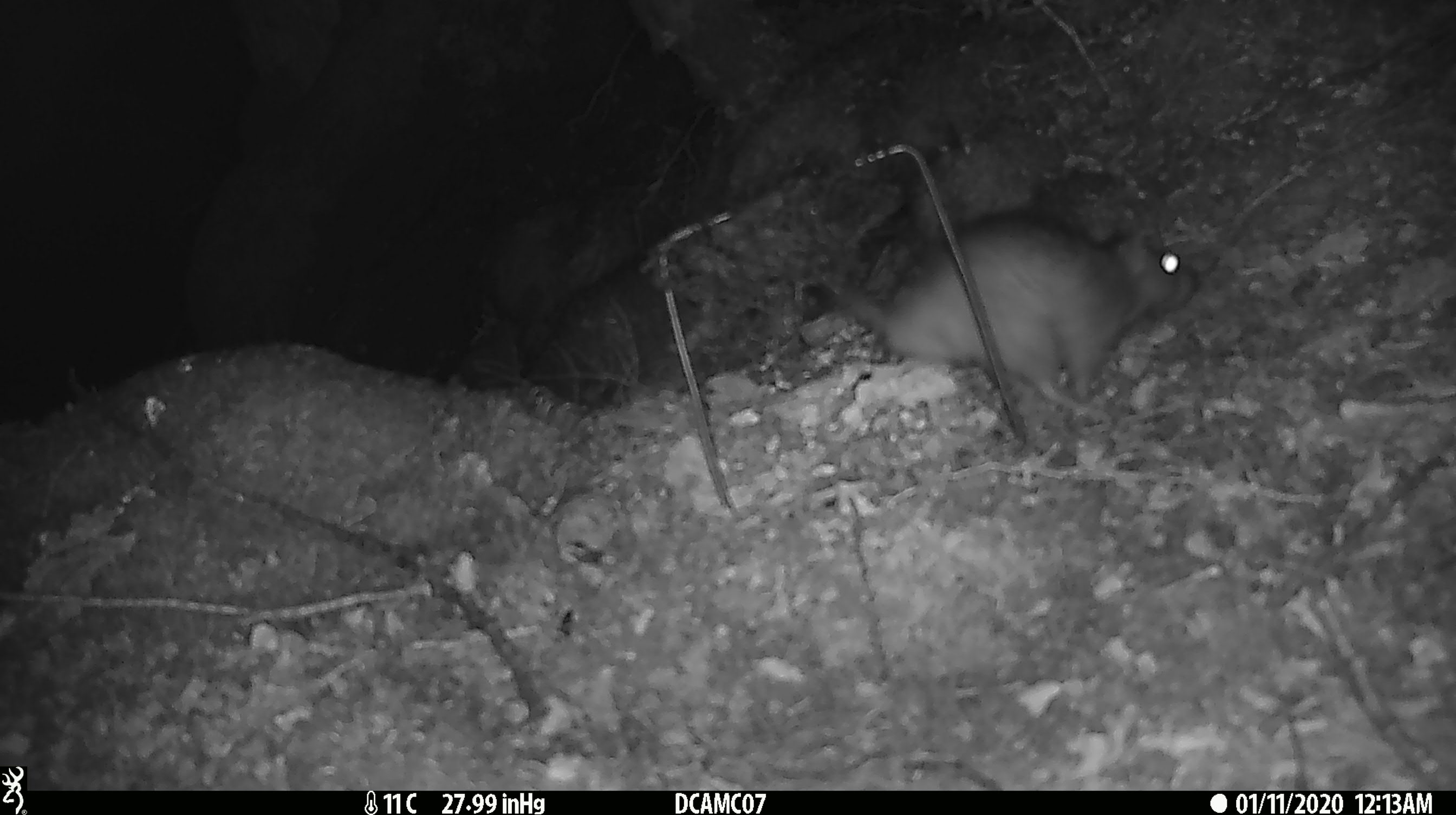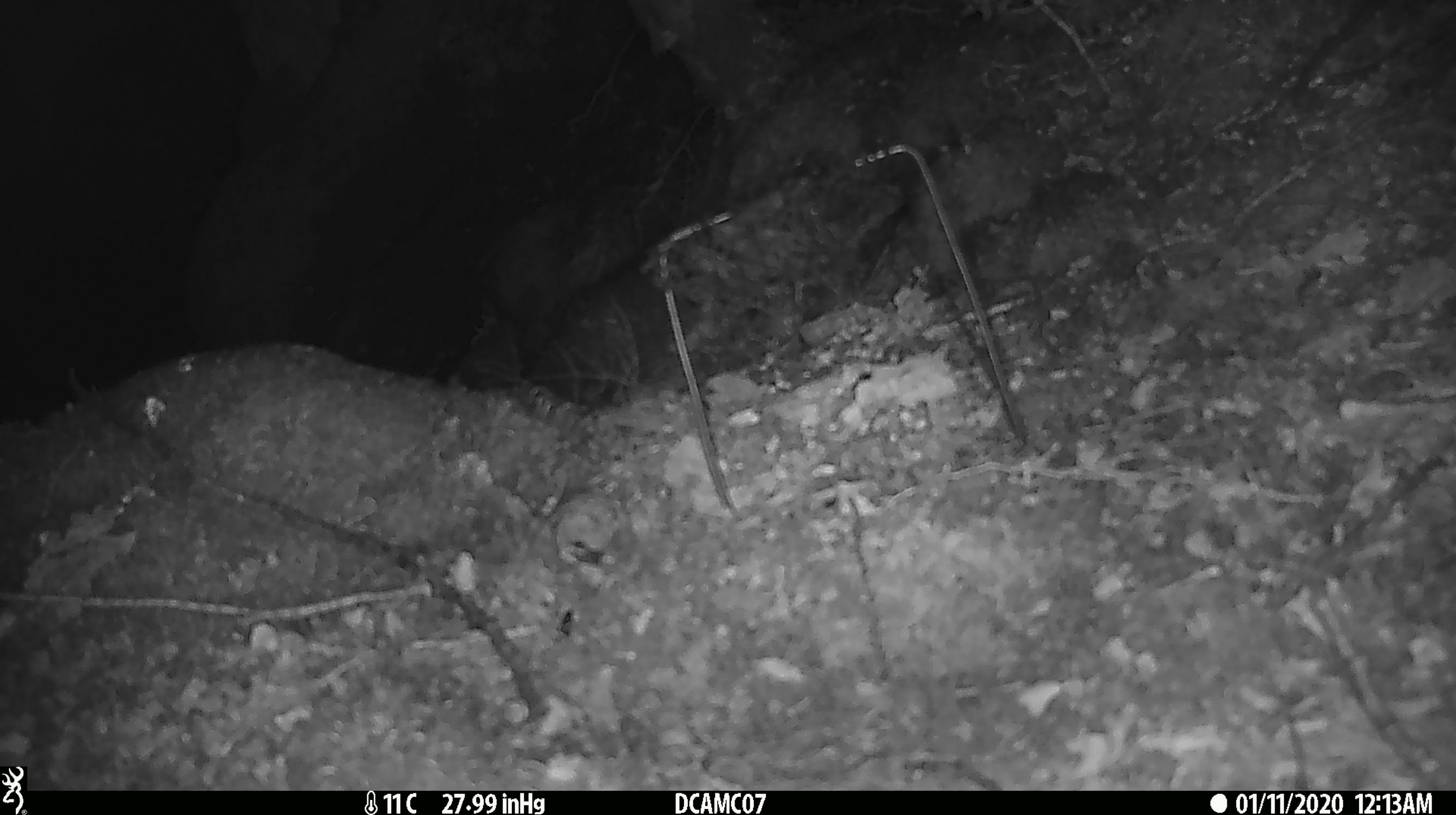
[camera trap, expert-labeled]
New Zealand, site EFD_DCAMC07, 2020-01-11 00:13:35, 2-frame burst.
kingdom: Animalia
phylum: Chordata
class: Mammalia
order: Rodentia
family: Muridae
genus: Rattus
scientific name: Rattus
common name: rat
Rat (Rattus).